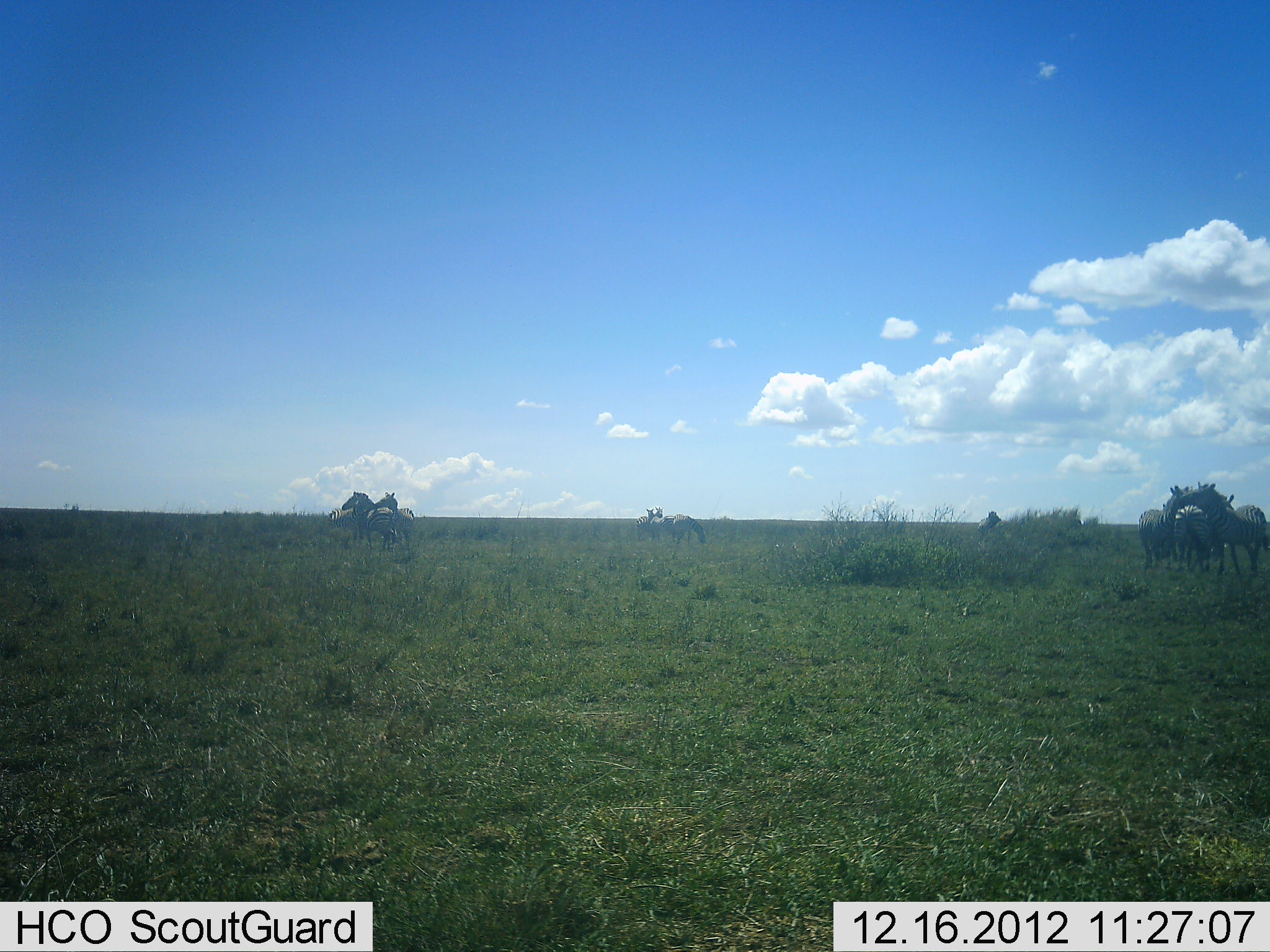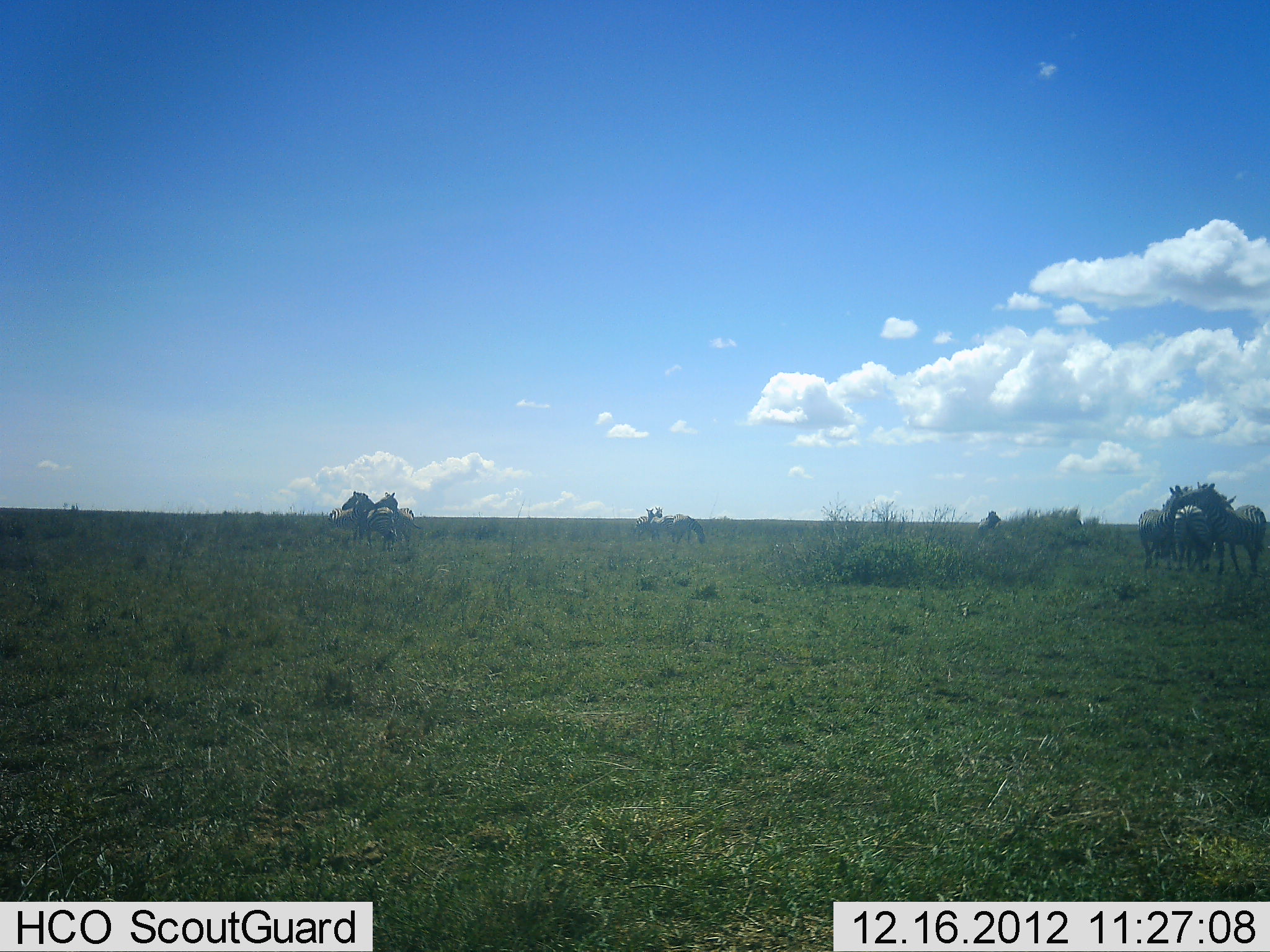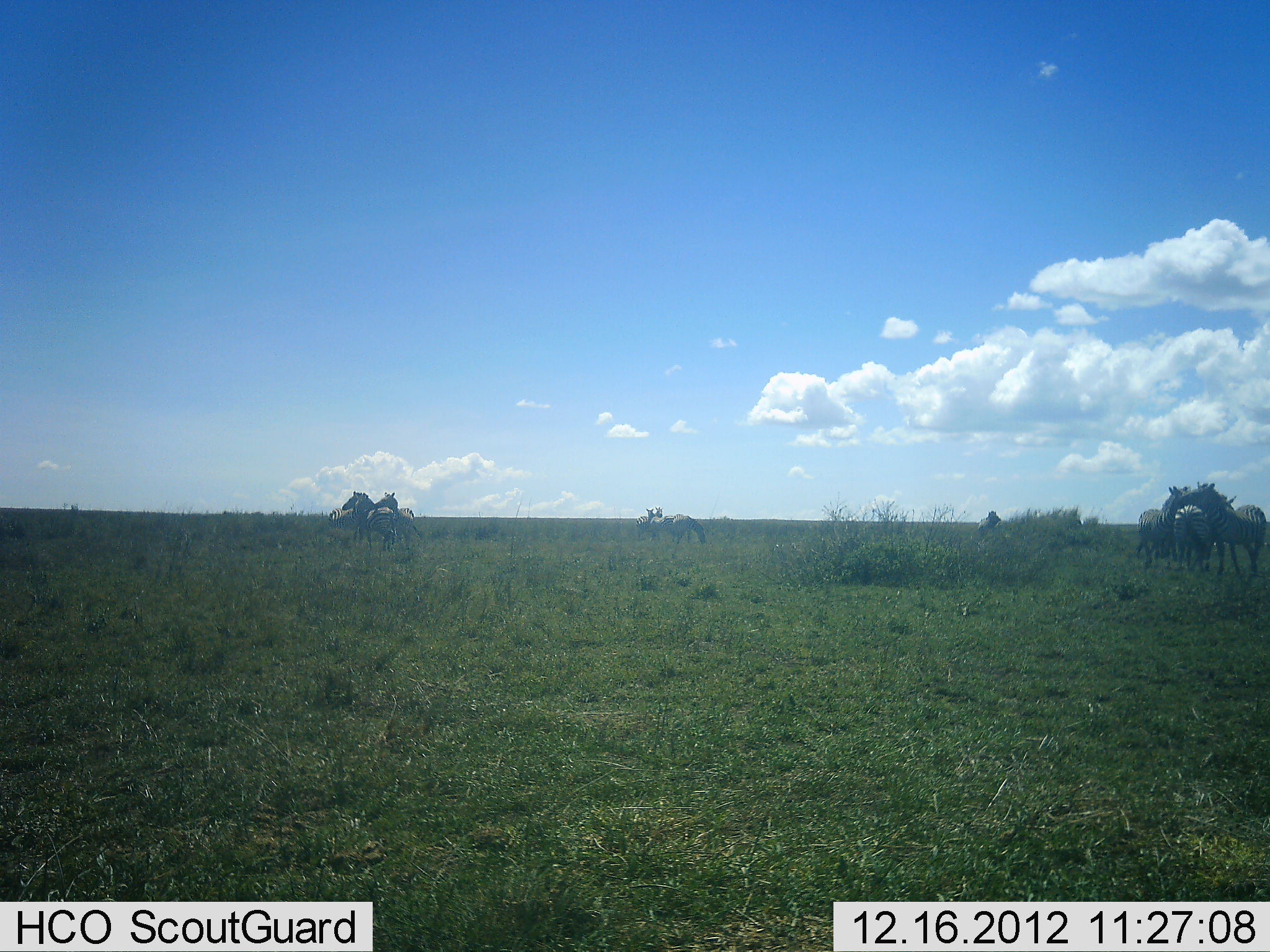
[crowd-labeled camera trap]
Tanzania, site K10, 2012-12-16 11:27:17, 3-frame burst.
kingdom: Animalia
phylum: Chordata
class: Mammalia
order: Perissodactyla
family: Equidae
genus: Equus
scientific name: Equus quagga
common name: plains zebra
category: zebra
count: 7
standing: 89%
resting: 5%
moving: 0%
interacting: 45%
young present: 0%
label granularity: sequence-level